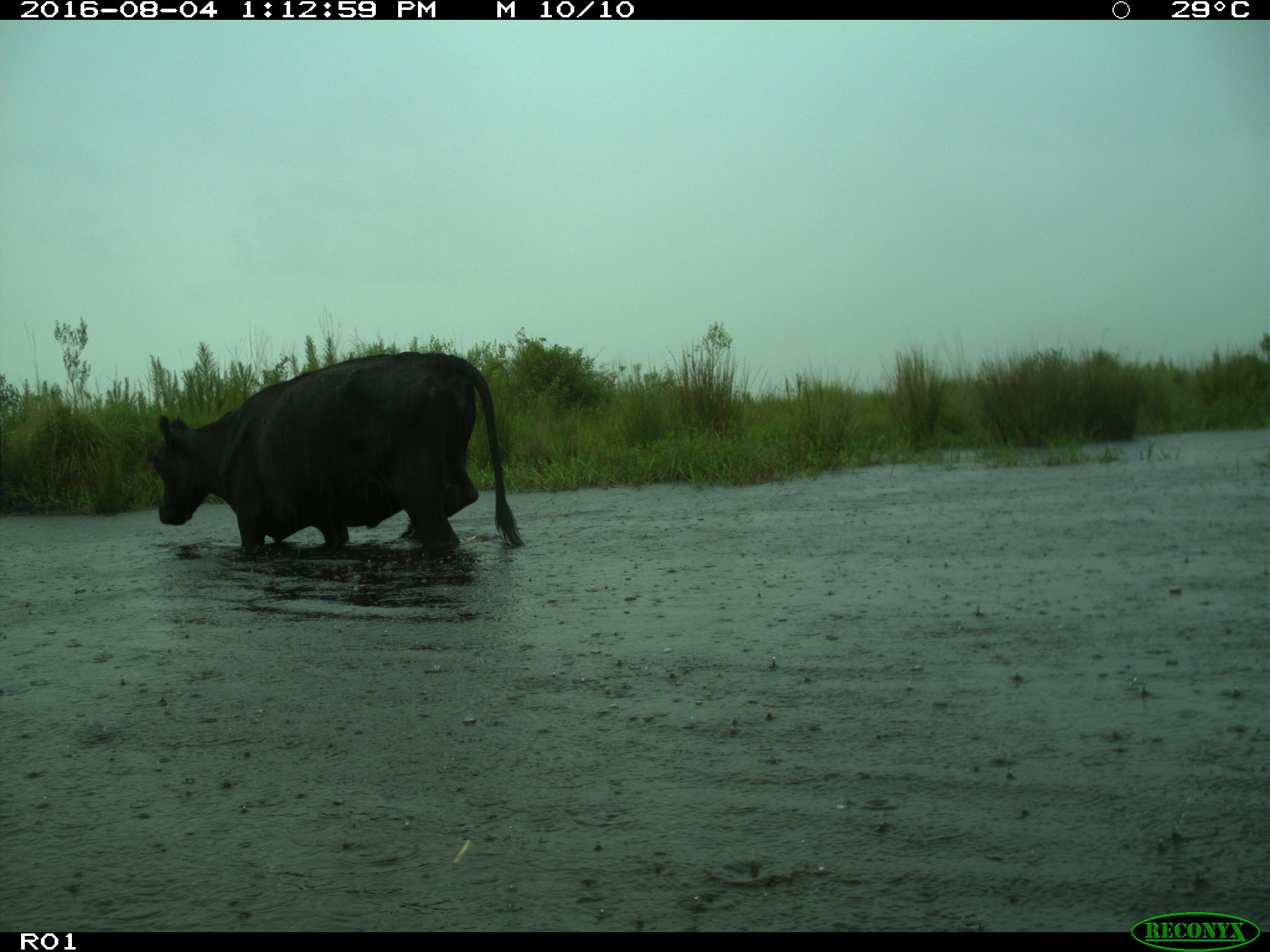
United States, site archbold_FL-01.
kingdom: Animalia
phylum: Chordata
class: Mammalia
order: Artiodactyla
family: Bovidae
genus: Bos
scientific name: Bos taurus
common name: domestic cow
Bos taurus (domestic cow).